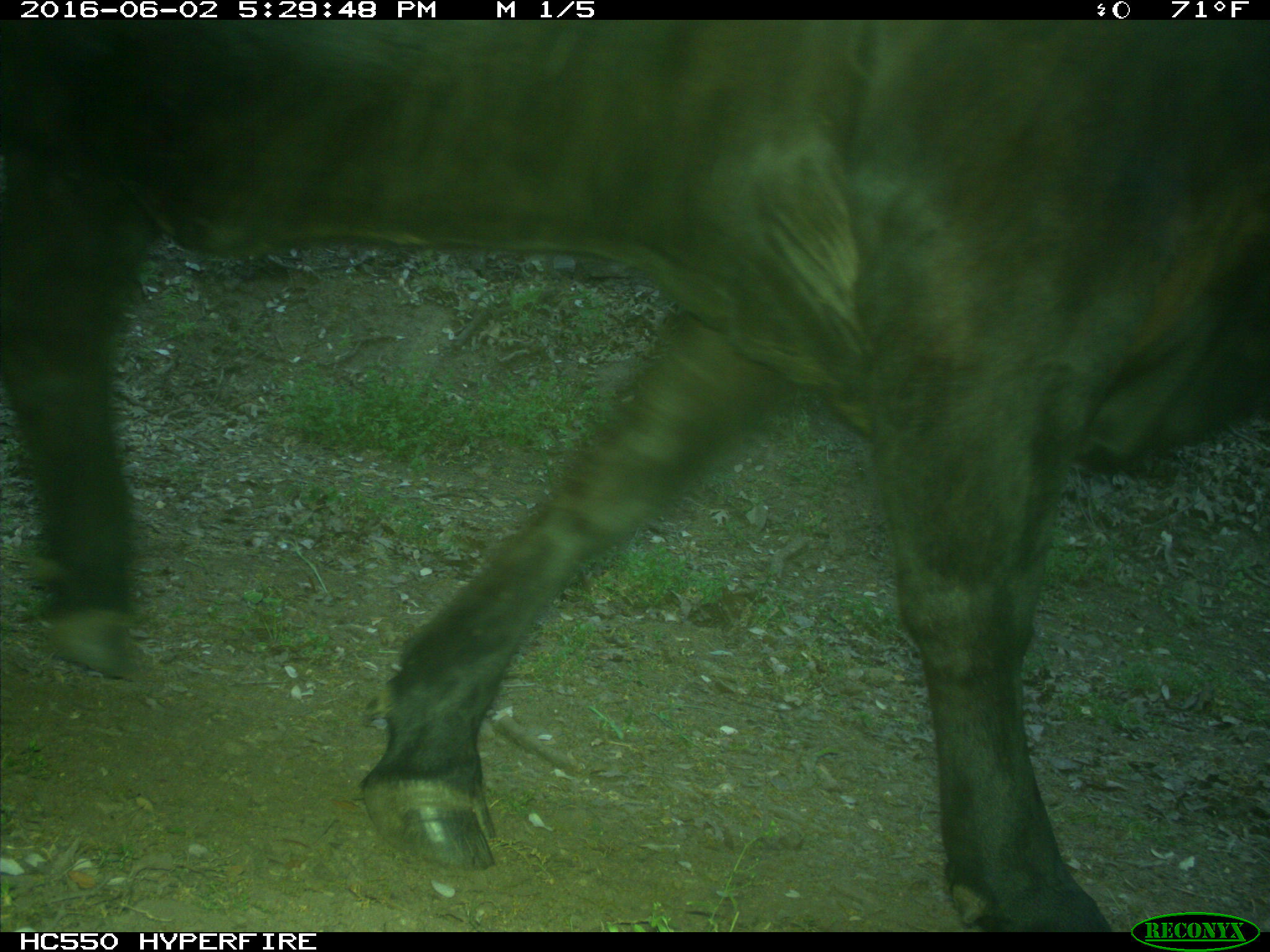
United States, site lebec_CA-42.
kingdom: Animalia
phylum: Chordata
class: Mammalia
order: Artiodactyla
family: Bovidae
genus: Bos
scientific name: Bos taurus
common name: domestic cow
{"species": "Bos taurus (domestic cow)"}